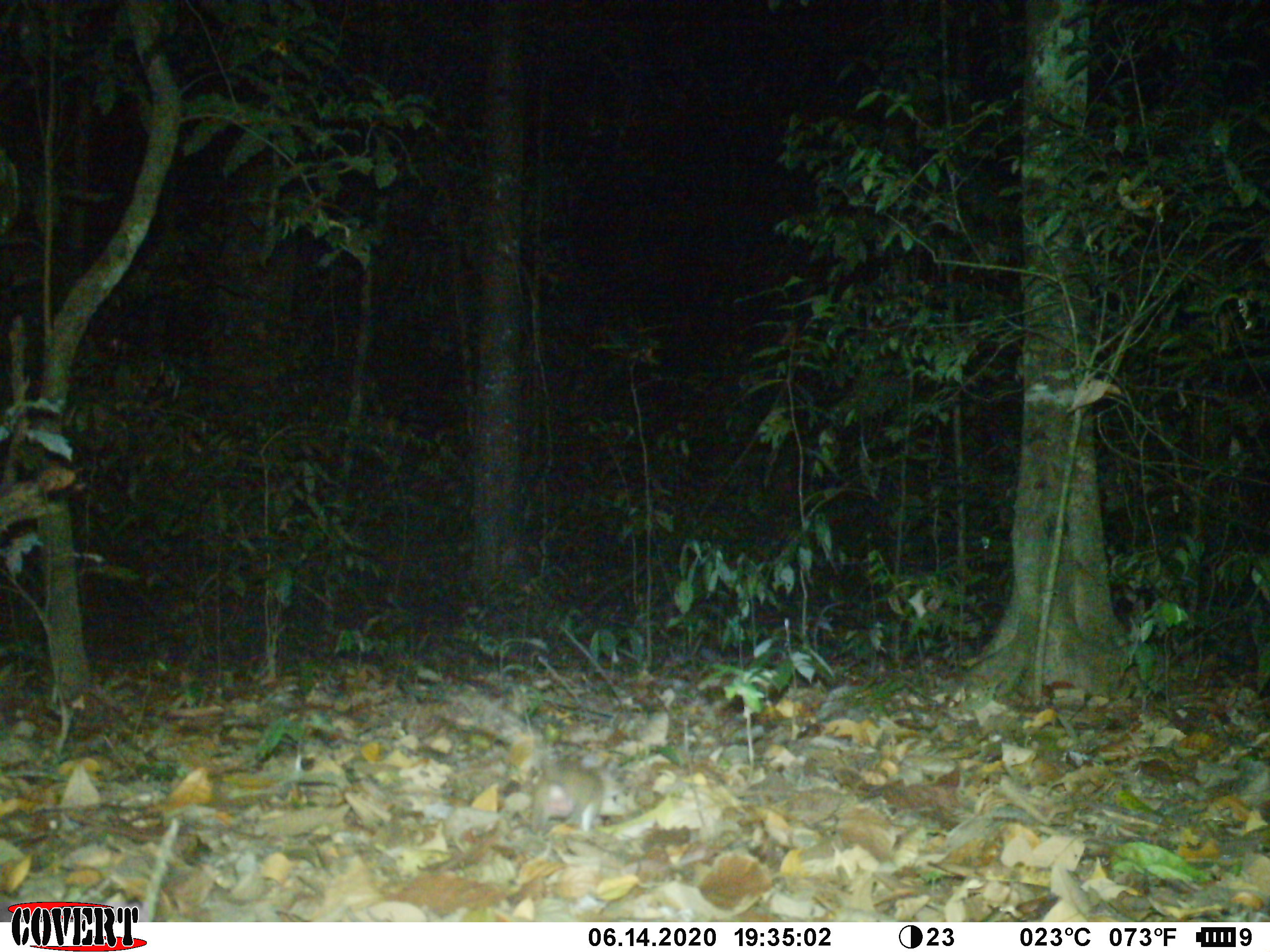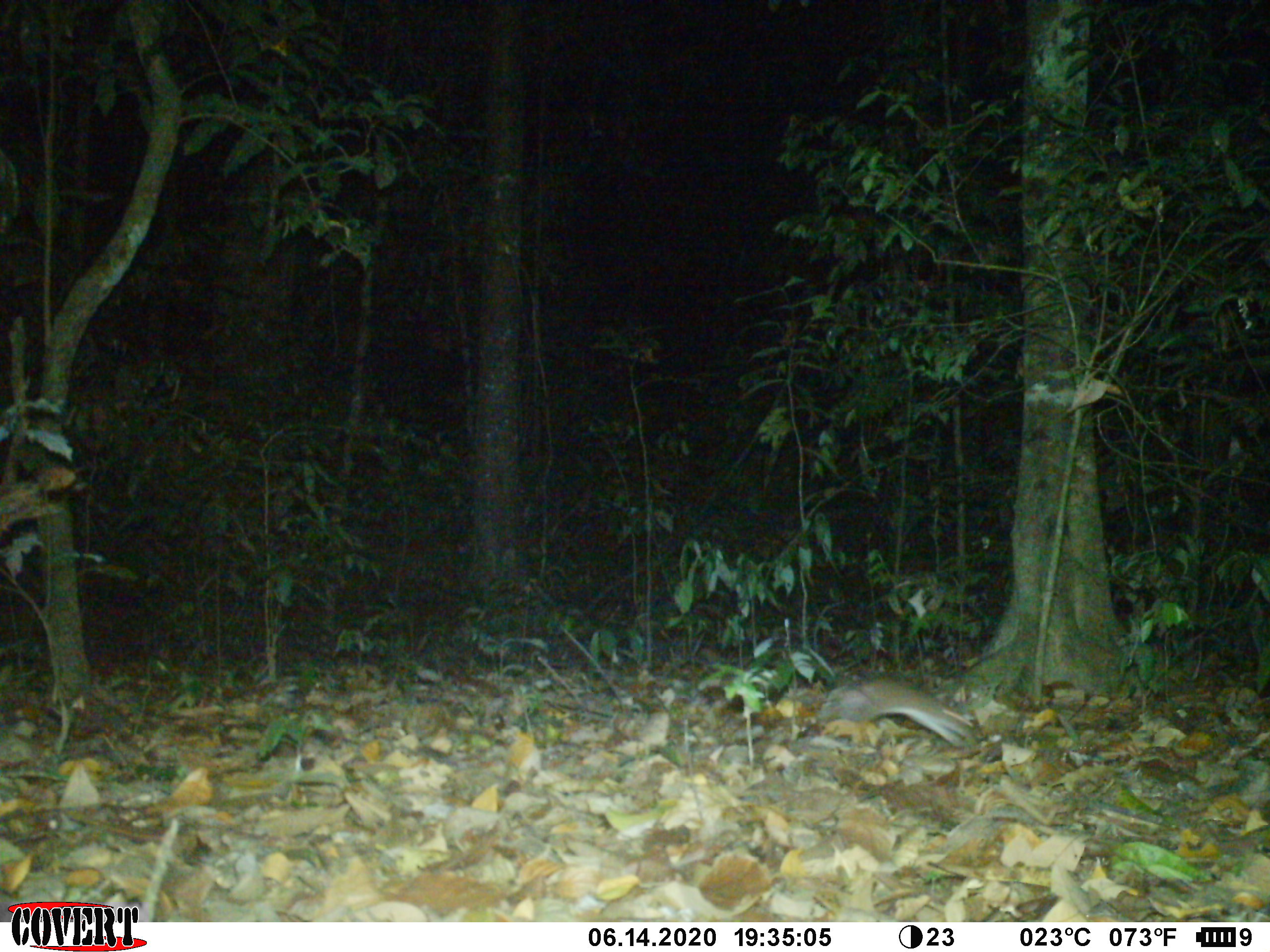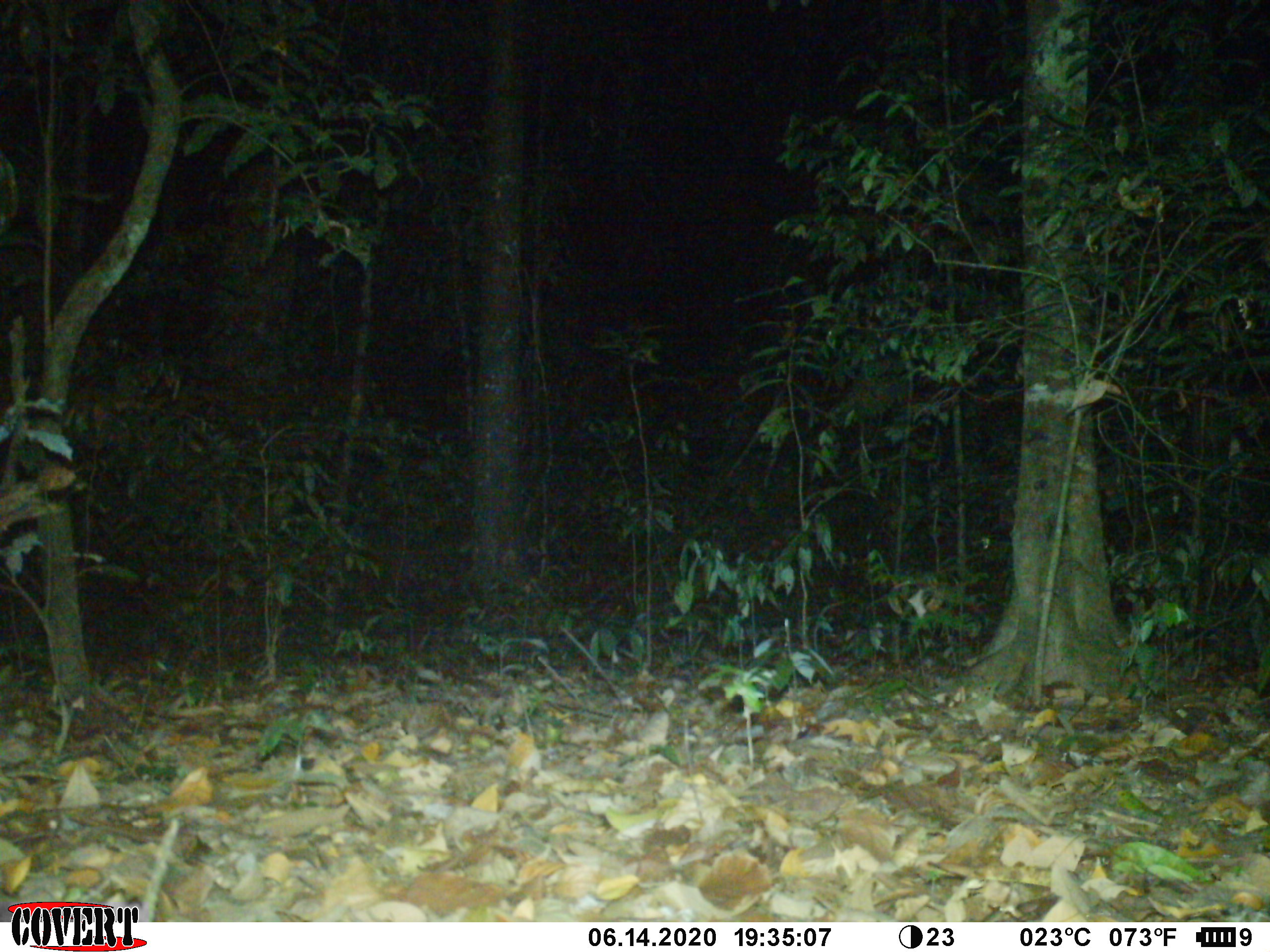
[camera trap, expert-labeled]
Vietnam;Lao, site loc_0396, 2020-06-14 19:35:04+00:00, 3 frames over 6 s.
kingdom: Animalia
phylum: Chordata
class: Mammalia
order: Rodentia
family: Muridae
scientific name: Muridae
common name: old-world mice and rats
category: unidentified murid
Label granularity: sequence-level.